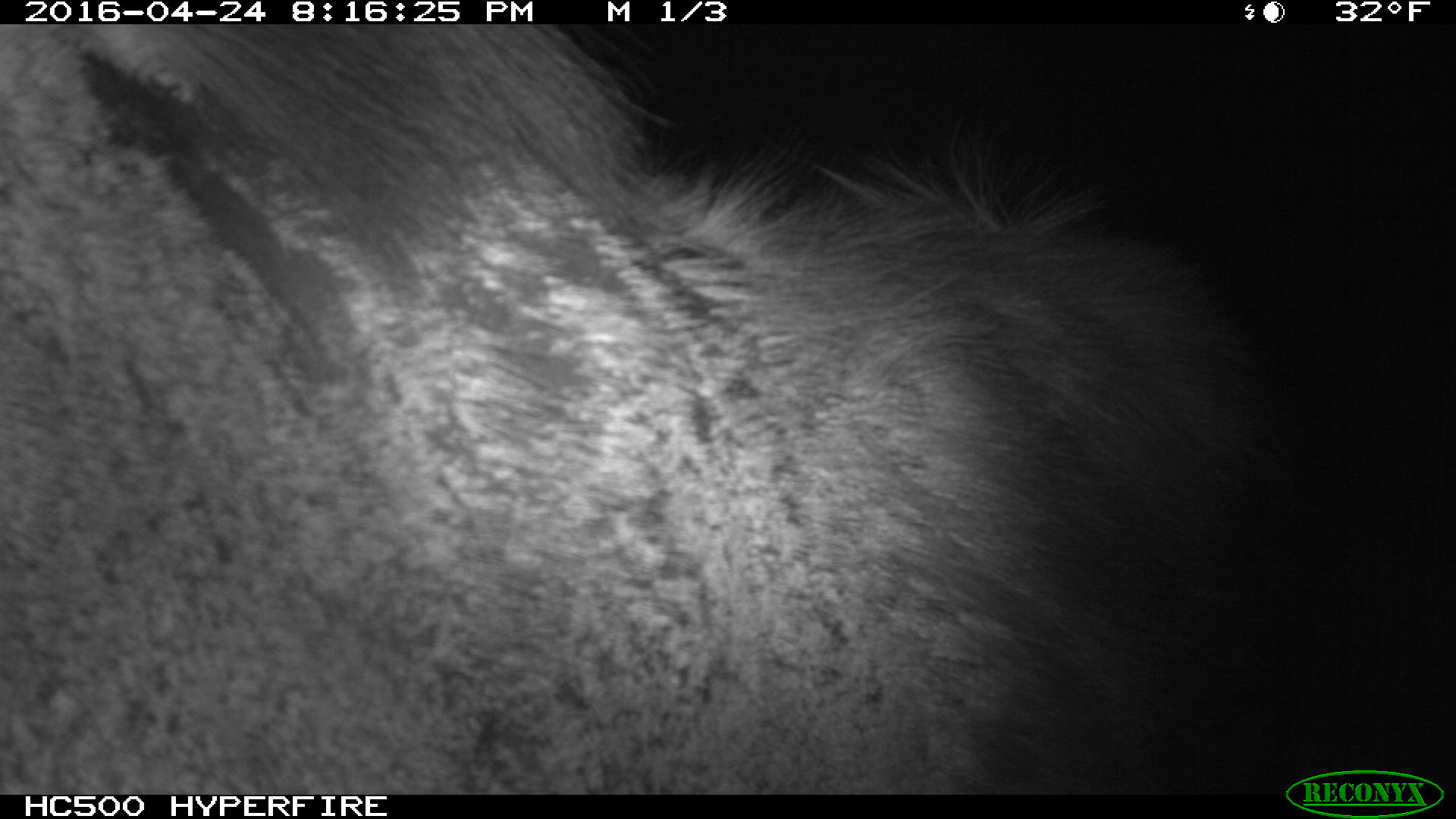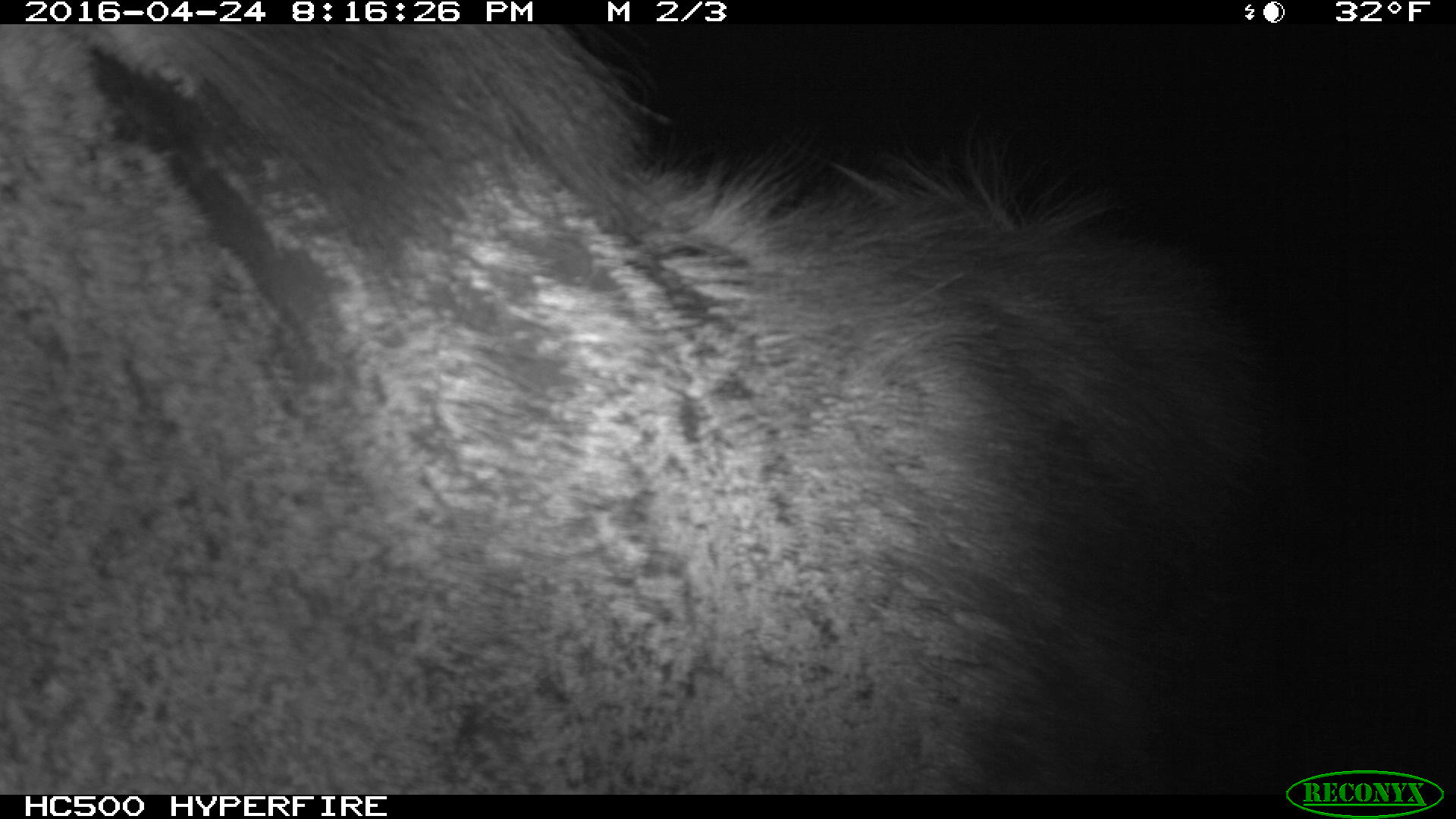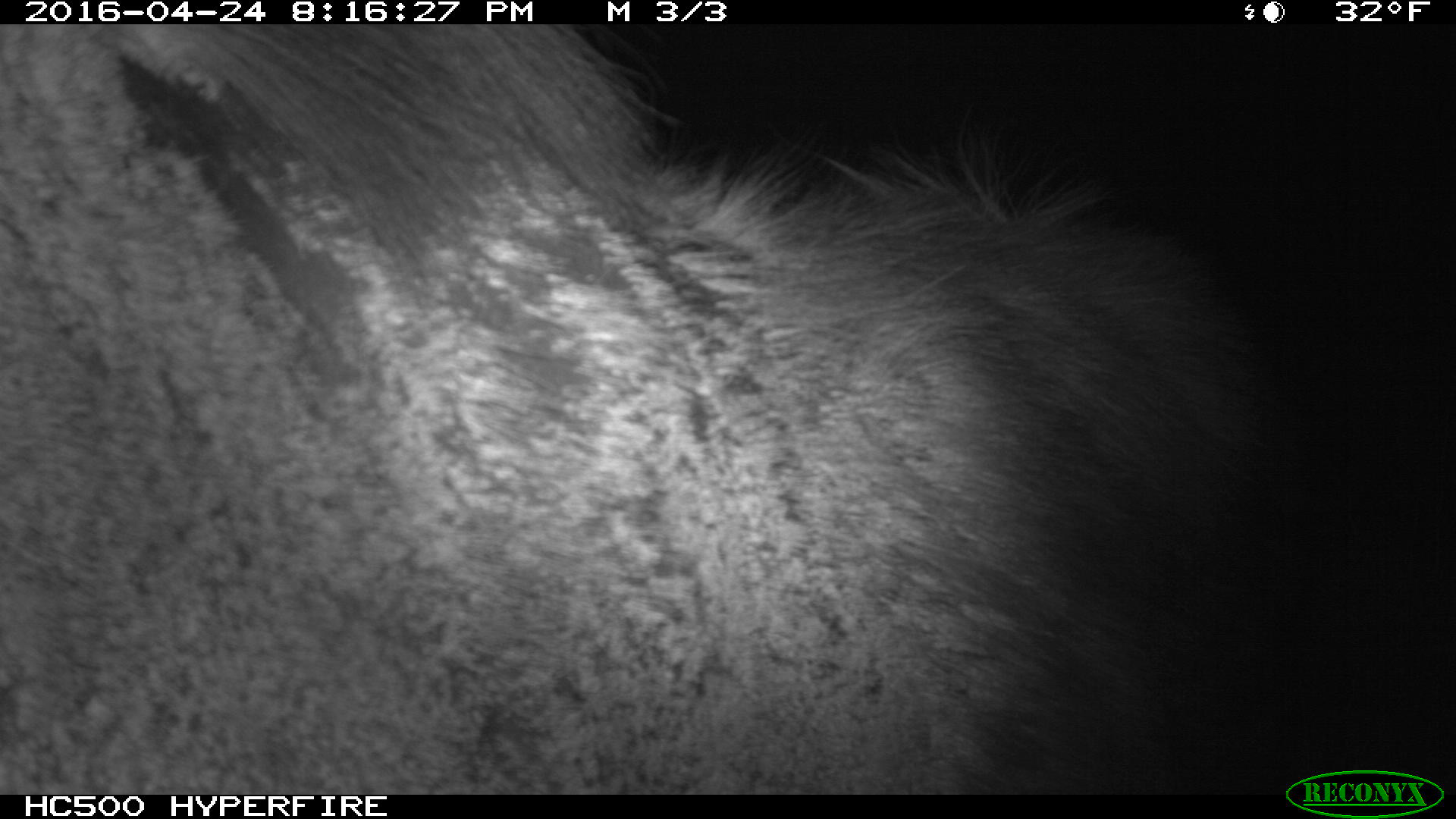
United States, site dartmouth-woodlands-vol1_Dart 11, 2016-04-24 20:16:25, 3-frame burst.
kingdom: Animalia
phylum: Chordata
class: Mammalia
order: Artiodactyla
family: Cervidae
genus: Alces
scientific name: Alces alces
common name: moose